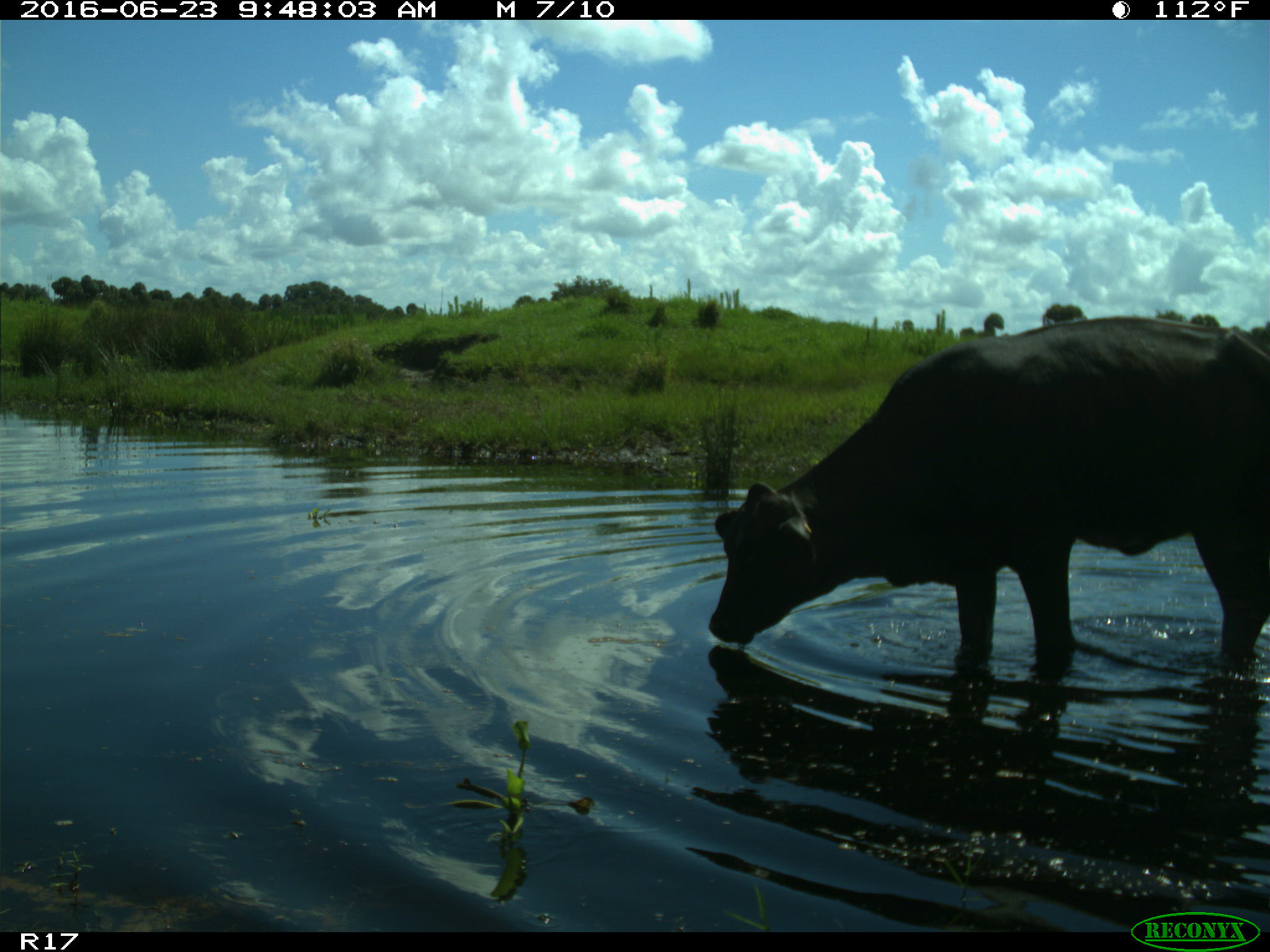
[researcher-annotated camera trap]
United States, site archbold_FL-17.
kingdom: Animalia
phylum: Chordata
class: Mammalia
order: Artiodactyla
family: Bovidae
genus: Bos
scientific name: Bos taurus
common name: domestic cow